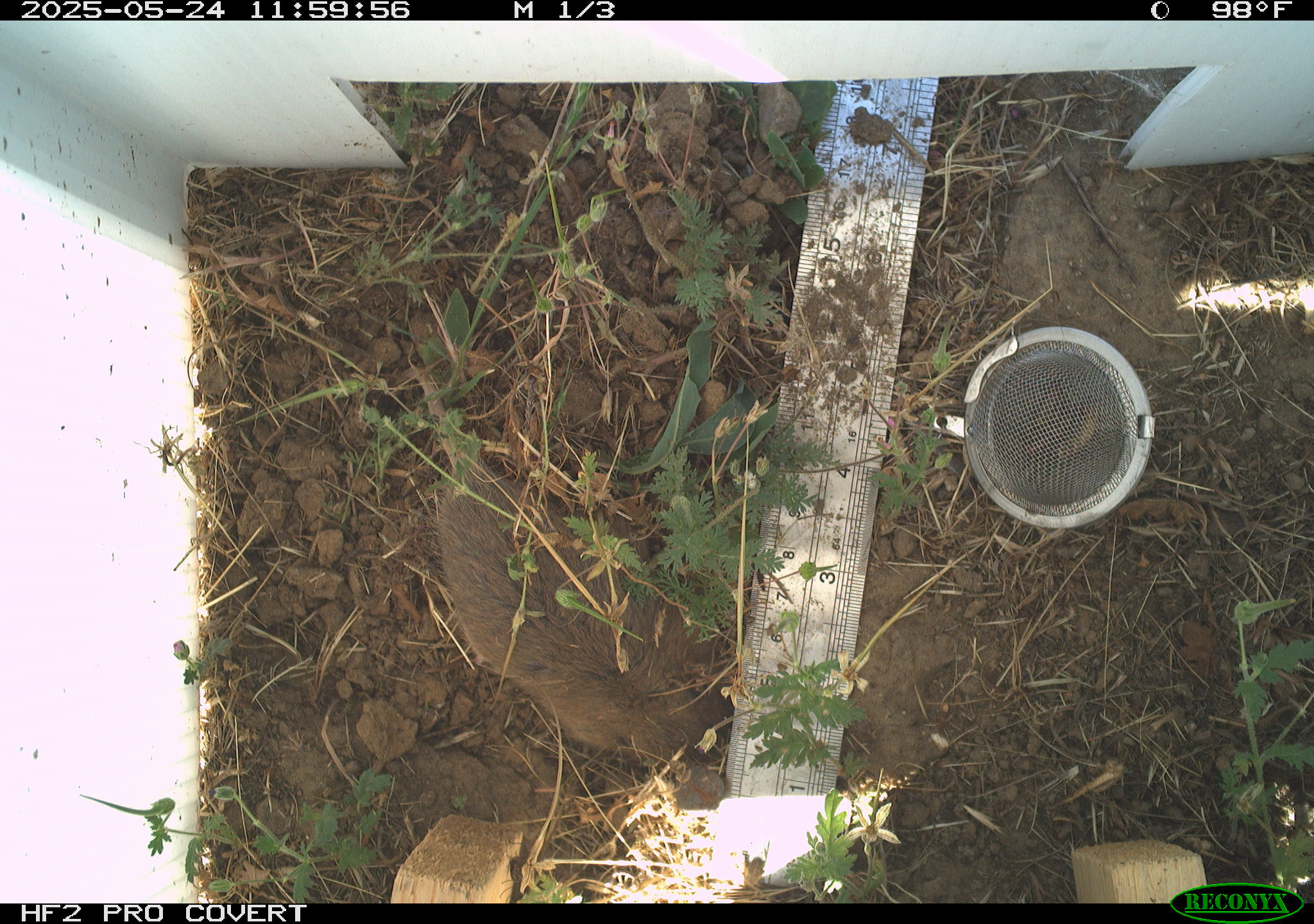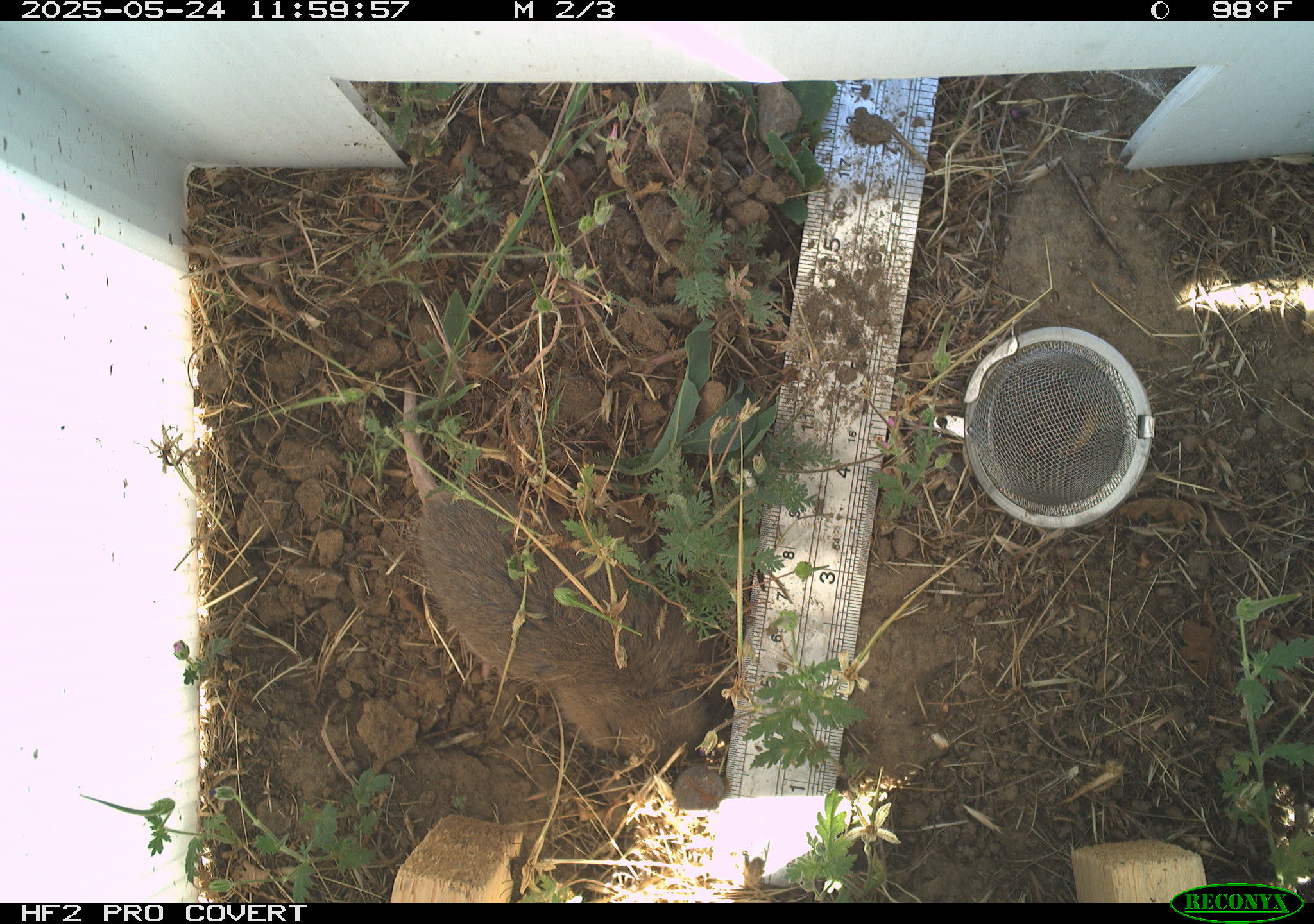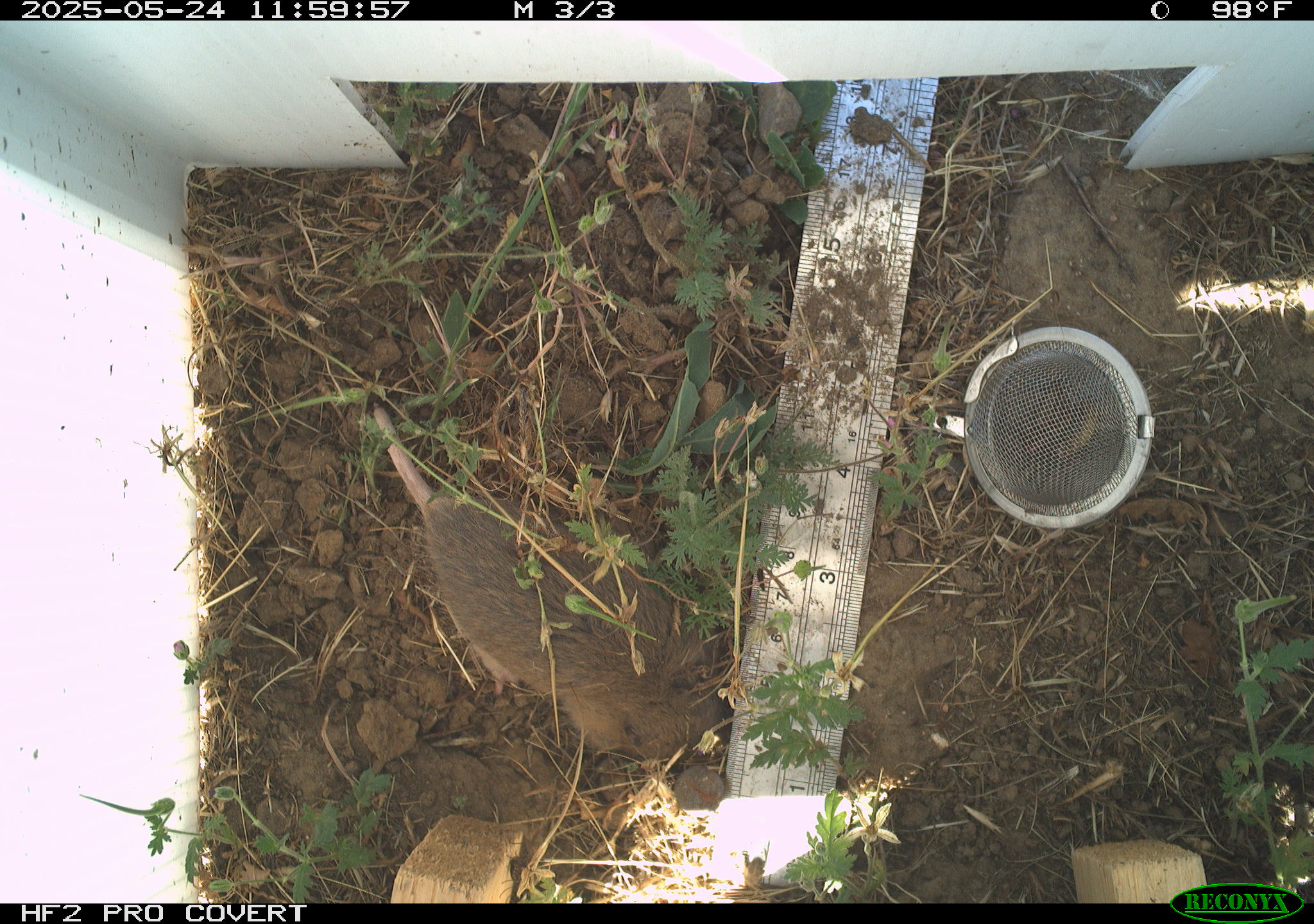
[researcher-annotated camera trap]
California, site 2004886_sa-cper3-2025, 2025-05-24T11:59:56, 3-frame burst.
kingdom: Animalia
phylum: Chordata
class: Mammalia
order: Rodentia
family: Cricetidae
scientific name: Arvicolinae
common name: voles, lemmings, and muskrats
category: arvicolinae subfamily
Arvicolinae subfamily (voles, lemmings, and muskrats) (Arvicolinae).